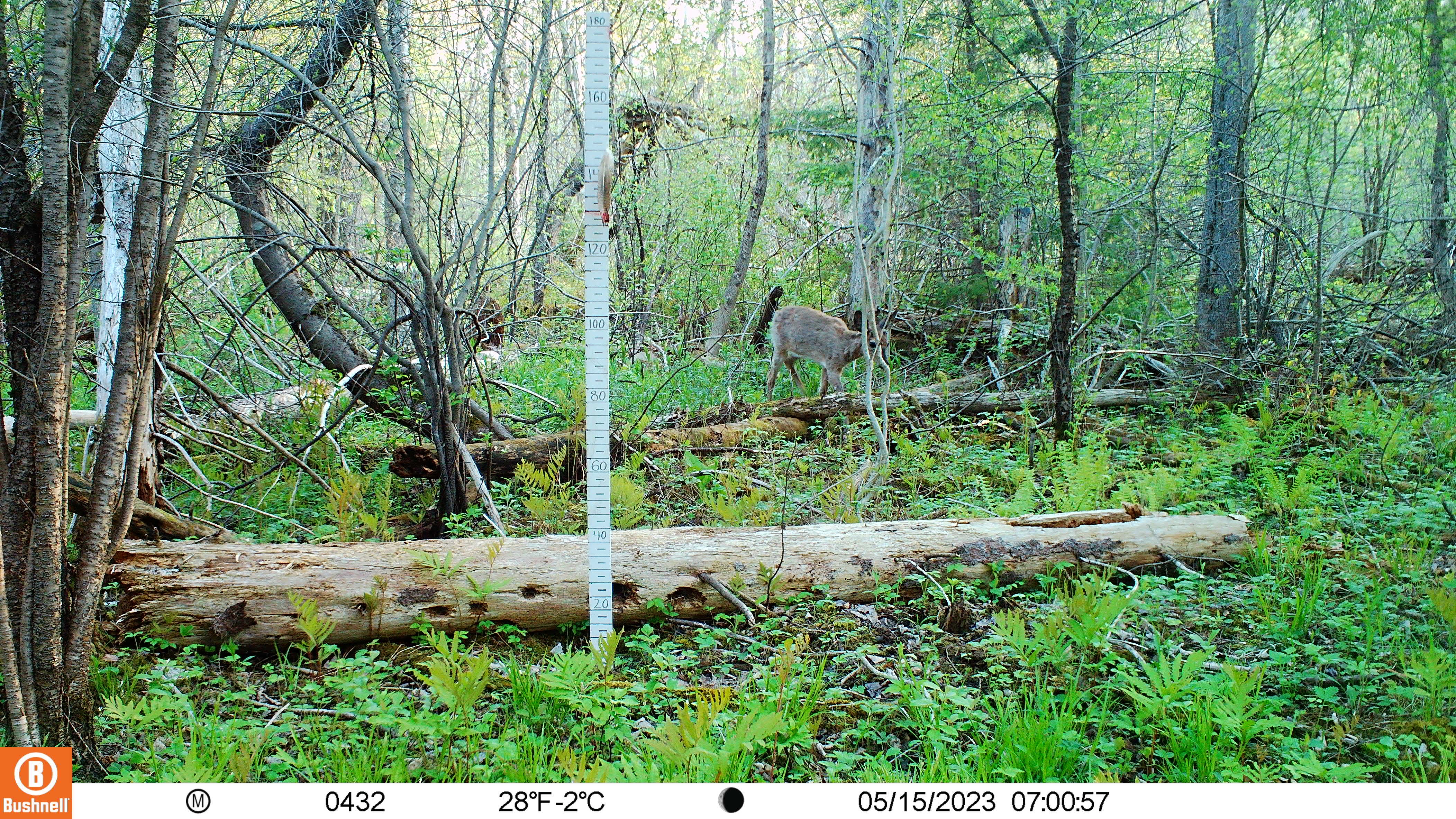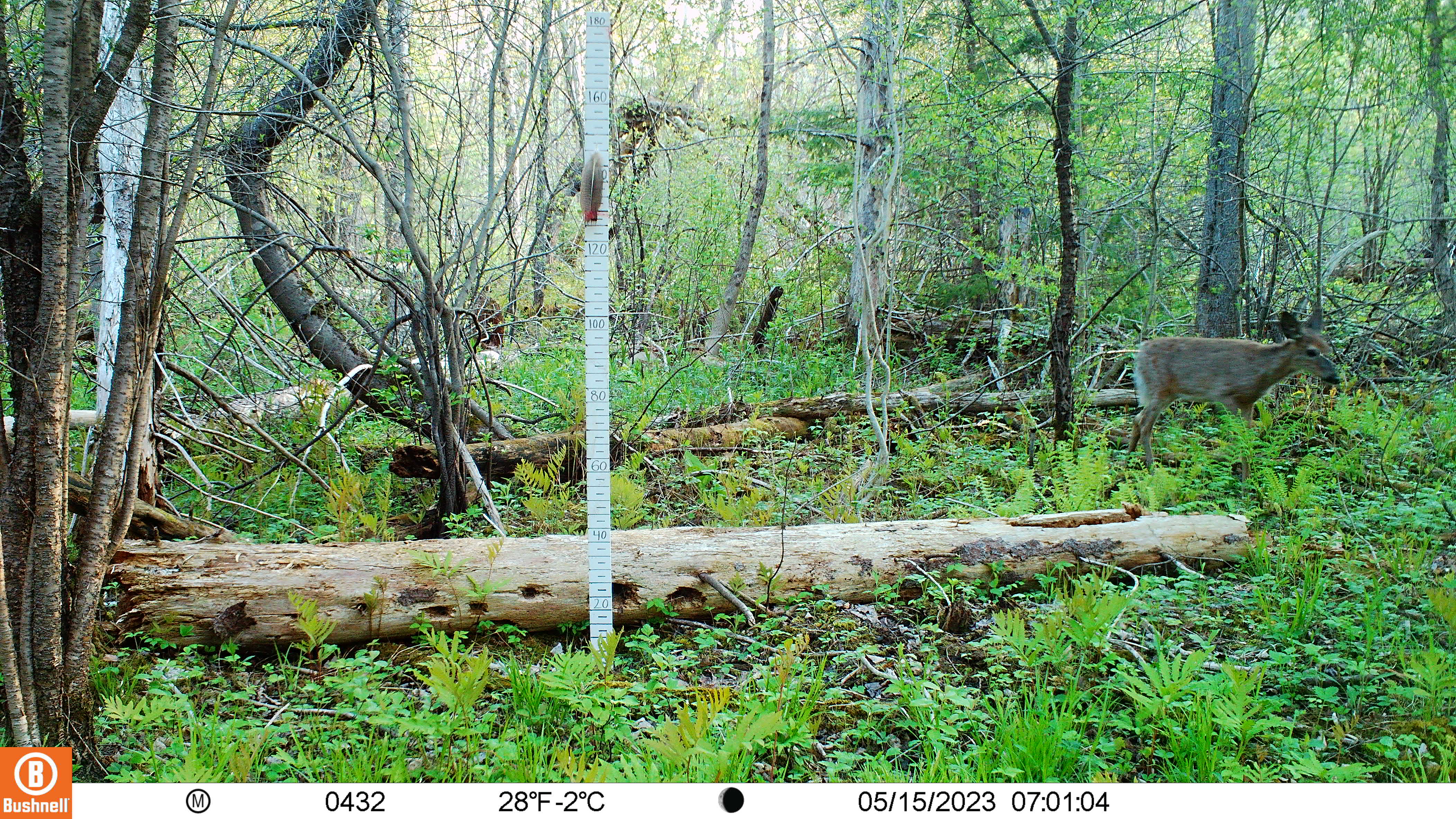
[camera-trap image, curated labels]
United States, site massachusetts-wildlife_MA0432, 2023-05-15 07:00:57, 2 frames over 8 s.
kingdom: Animalia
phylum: Chordata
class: Mammalia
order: Artiodactyla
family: Cervidae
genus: Odocoileus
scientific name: Odocoileus virginianus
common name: white-tailed deer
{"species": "white-tailed deer (Odocoileus virginianus)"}